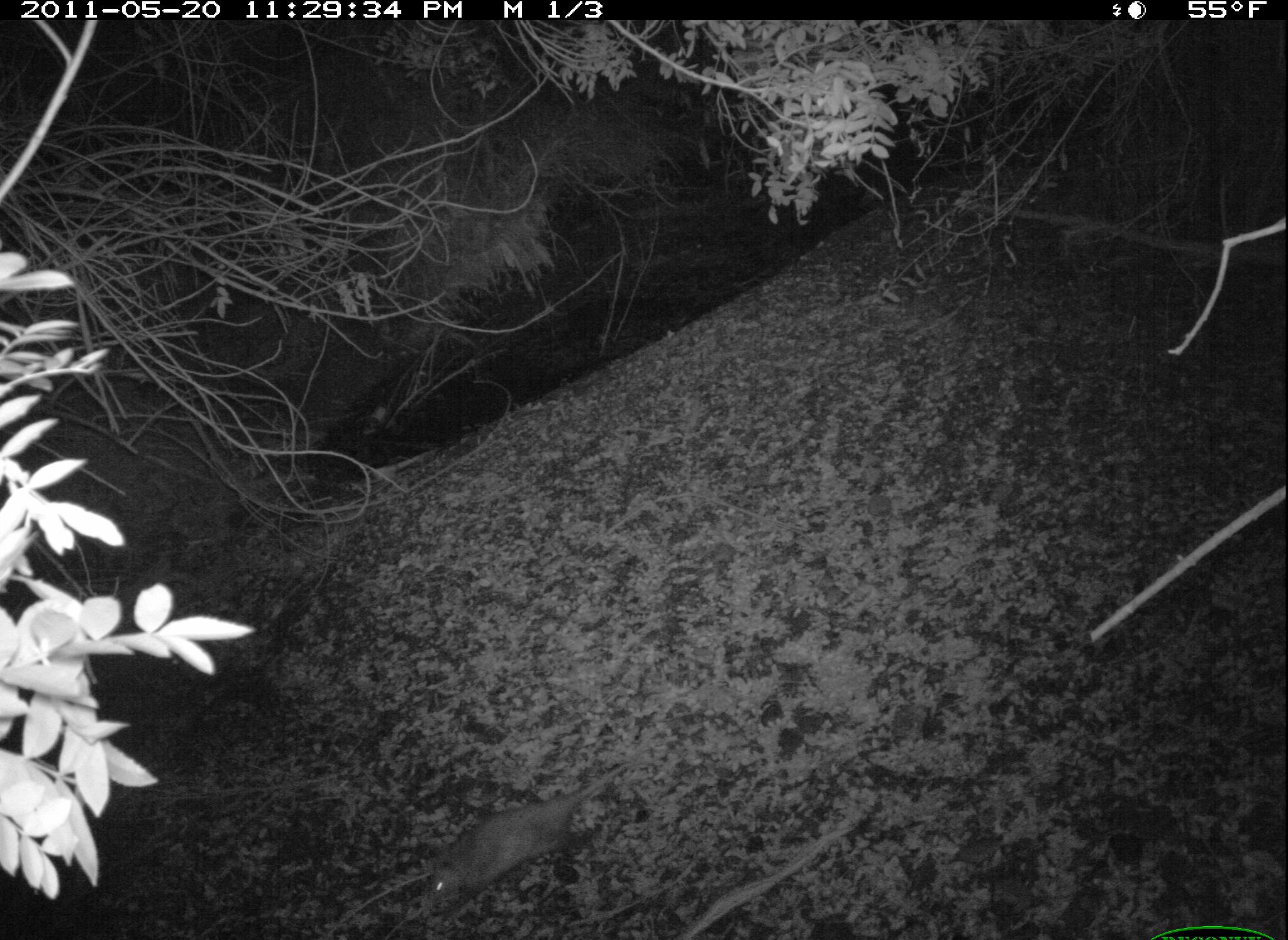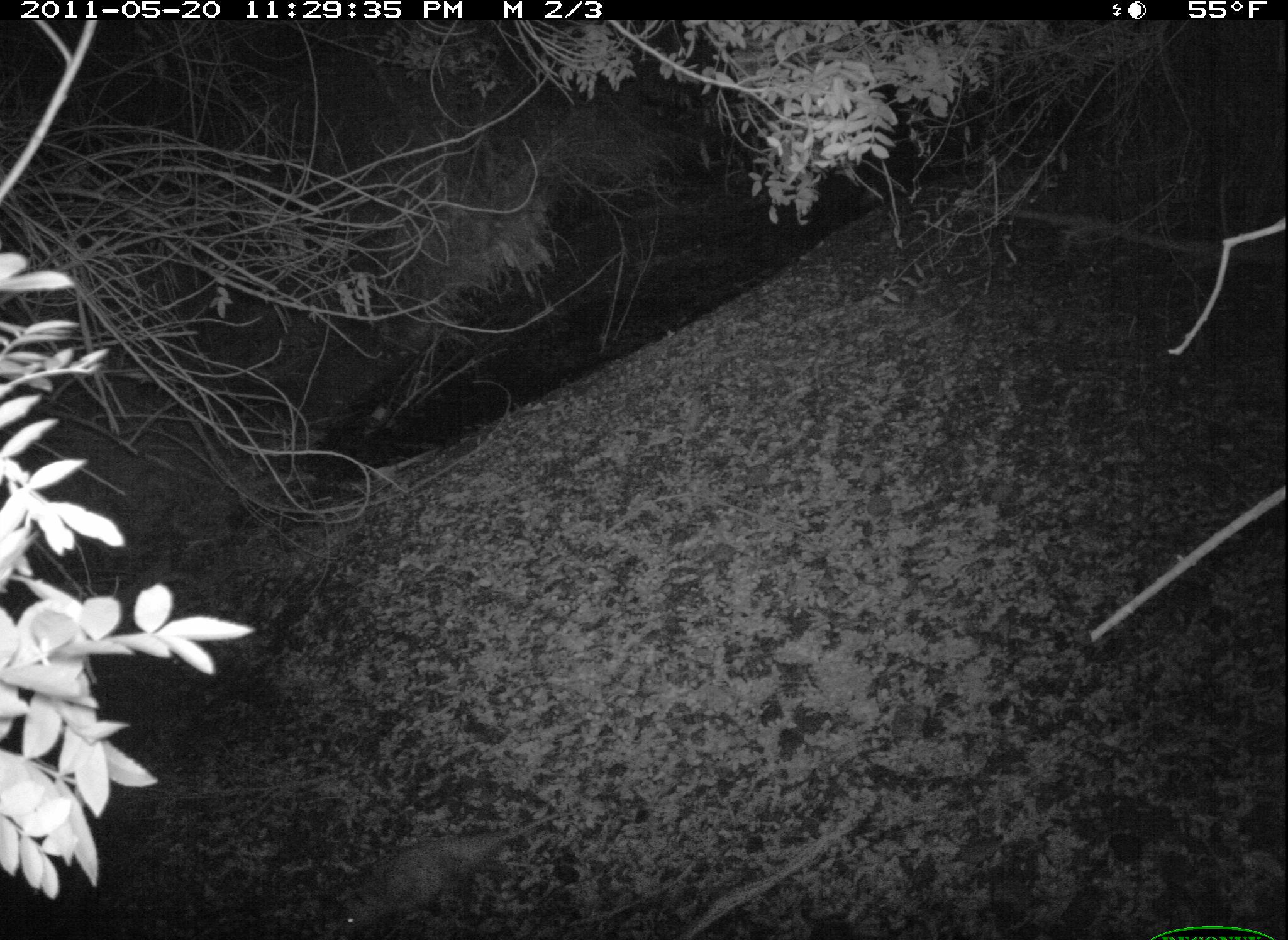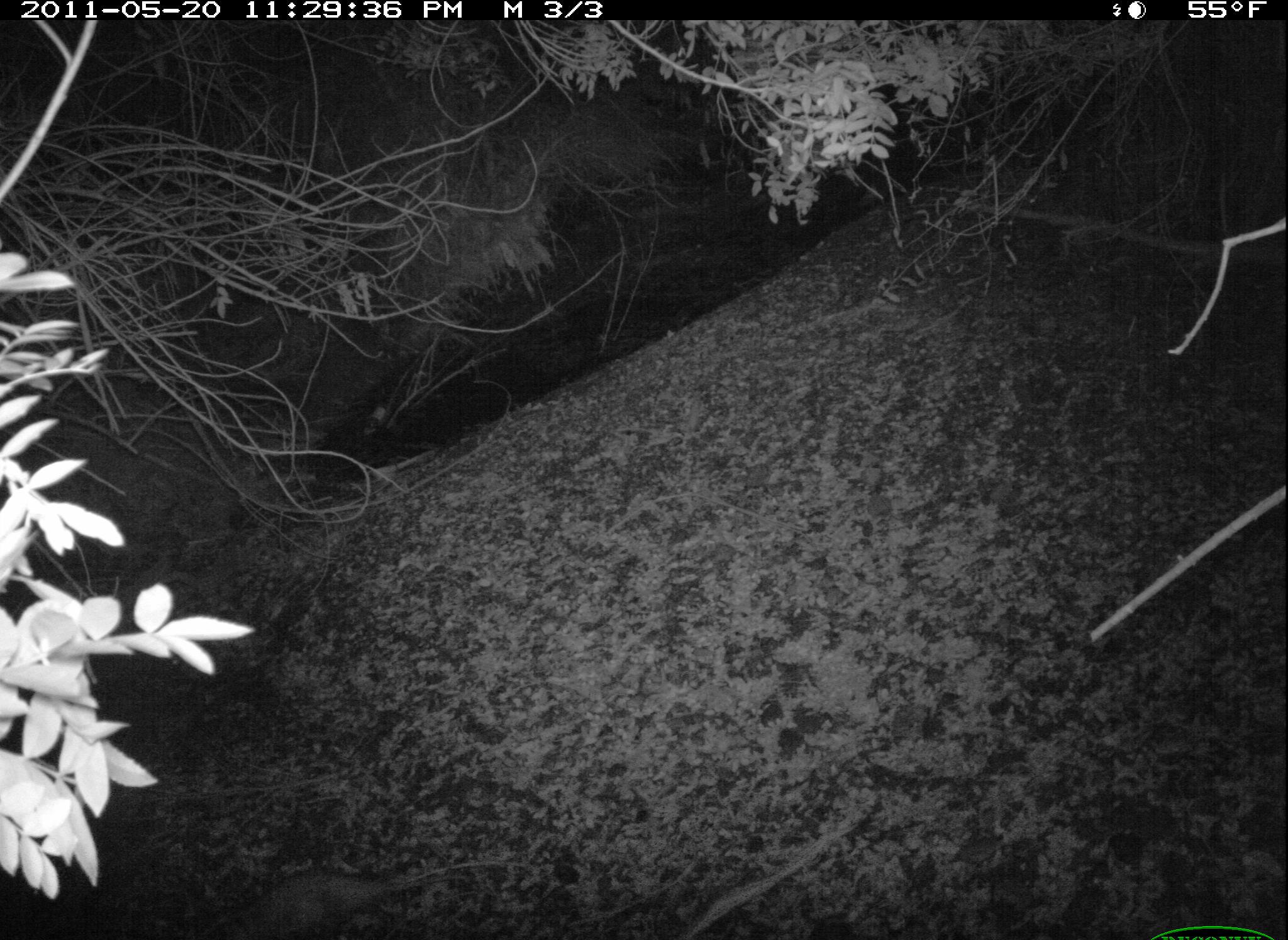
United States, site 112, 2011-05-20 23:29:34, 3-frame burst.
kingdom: Animalia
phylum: Chordata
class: Mammalia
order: Didelphimorphia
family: Didelphidae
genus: Didelphis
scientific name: Didelphis virginiana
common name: virginia opossum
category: opossum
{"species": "opossum (virginia opossum) (Didelphis virginiana)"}